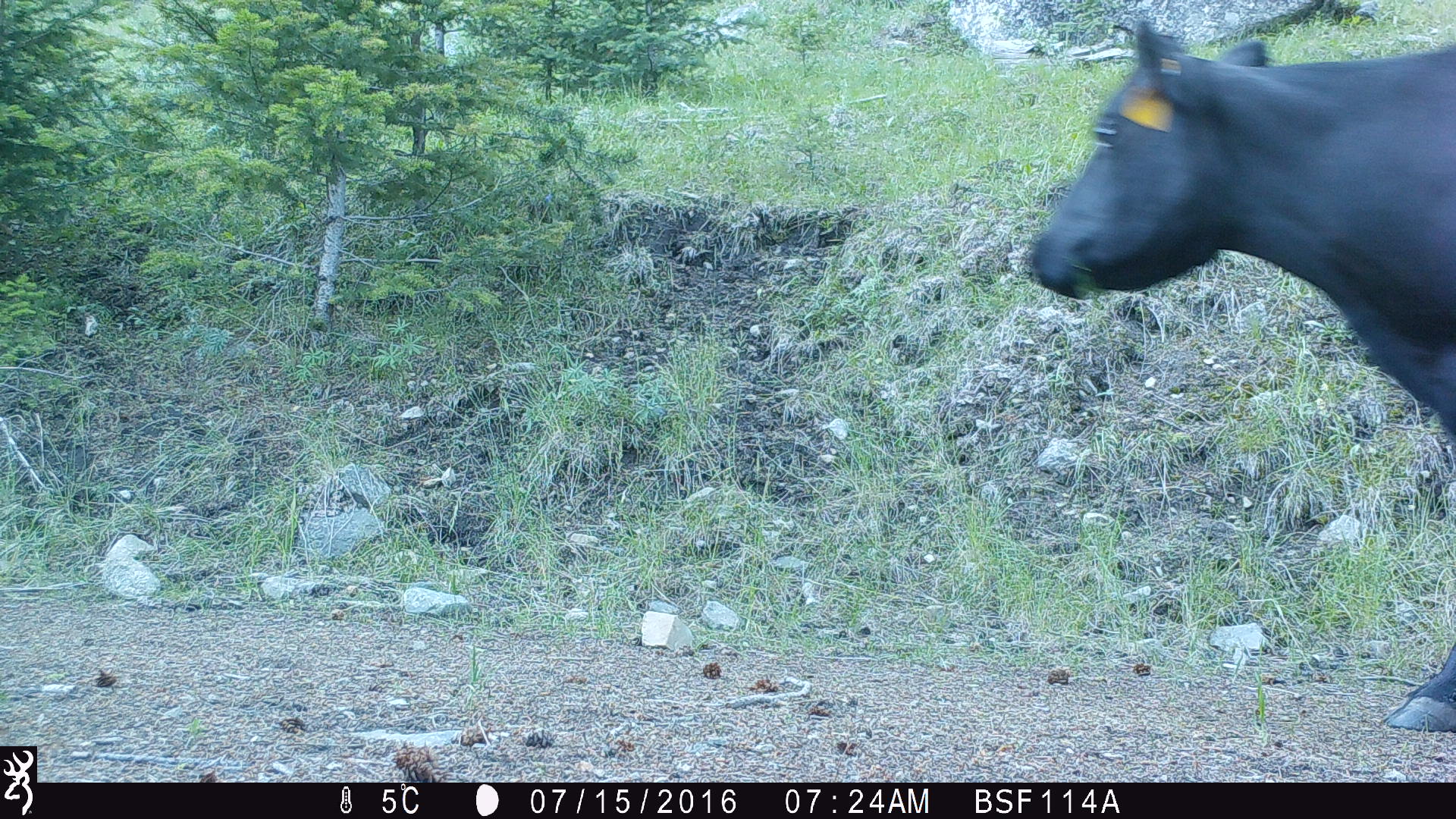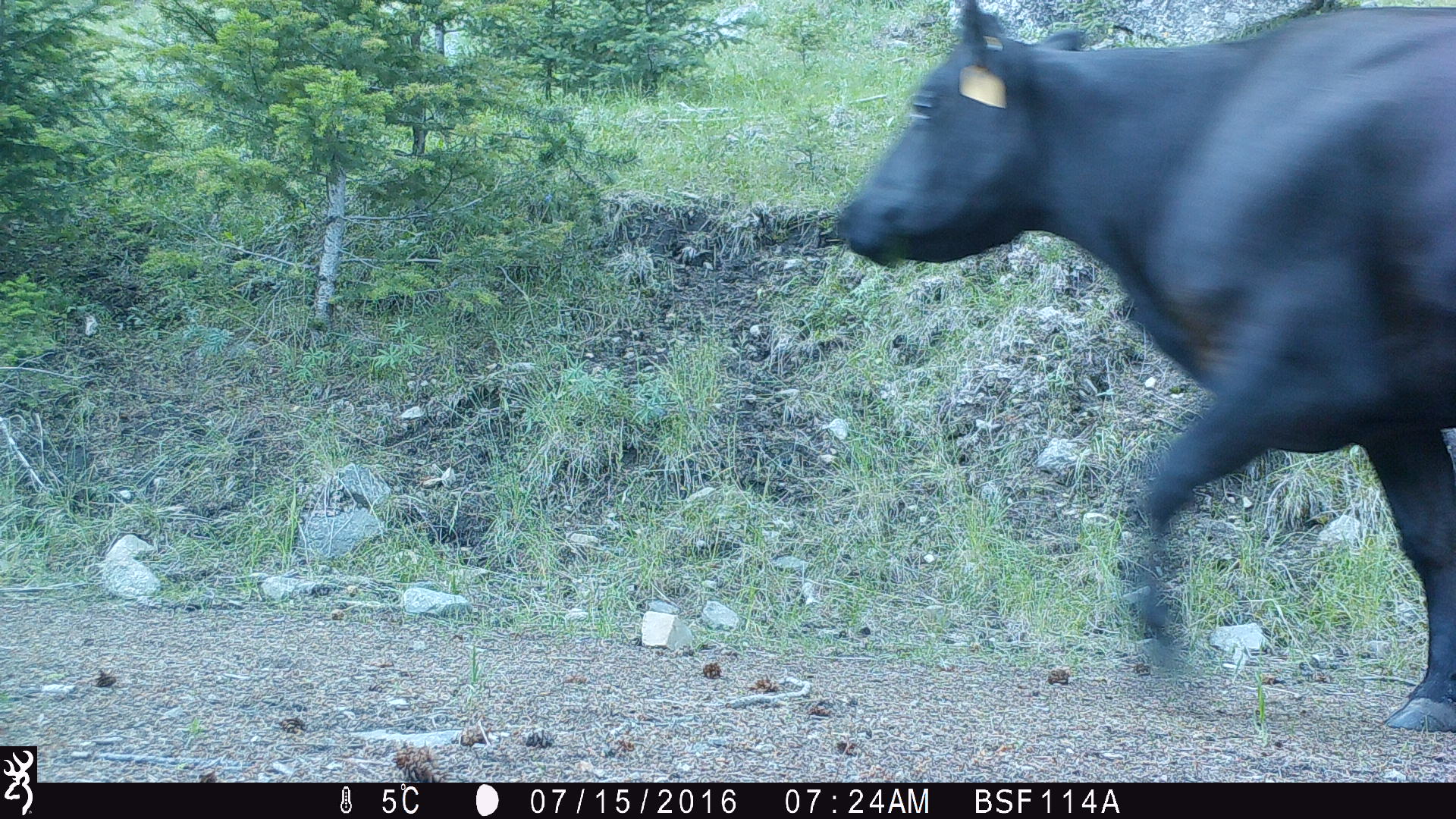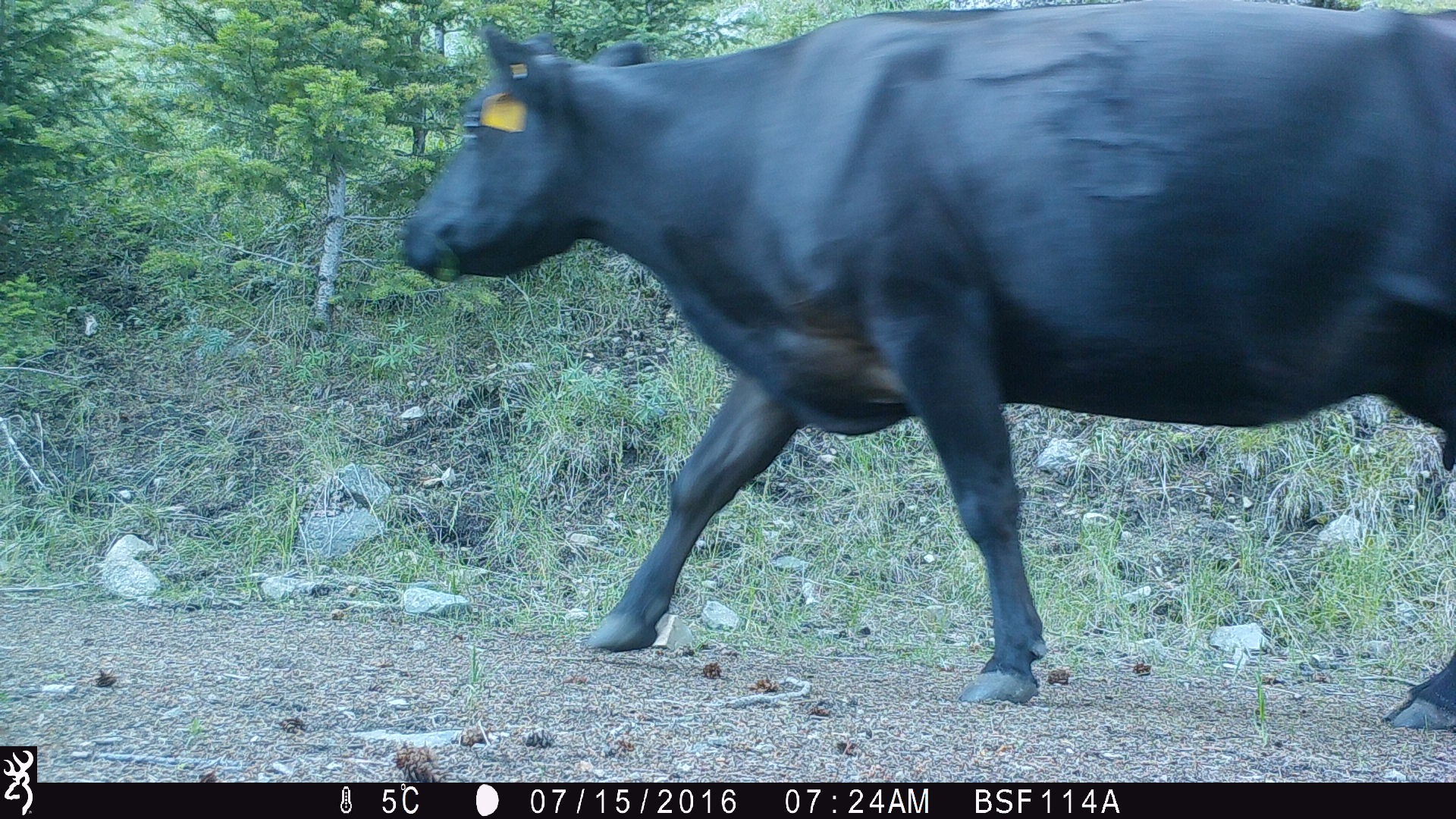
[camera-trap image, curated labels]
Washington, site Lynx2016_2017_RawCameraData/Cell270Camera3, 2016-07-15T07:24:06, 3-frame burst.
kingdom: Animalia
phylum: Chordata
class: Mammalia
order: Artiodactyla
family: Bovidae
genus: Bos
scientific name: Bos taurus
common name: domestic cattle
Domestic cattle (Bos taurus). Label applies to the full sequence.